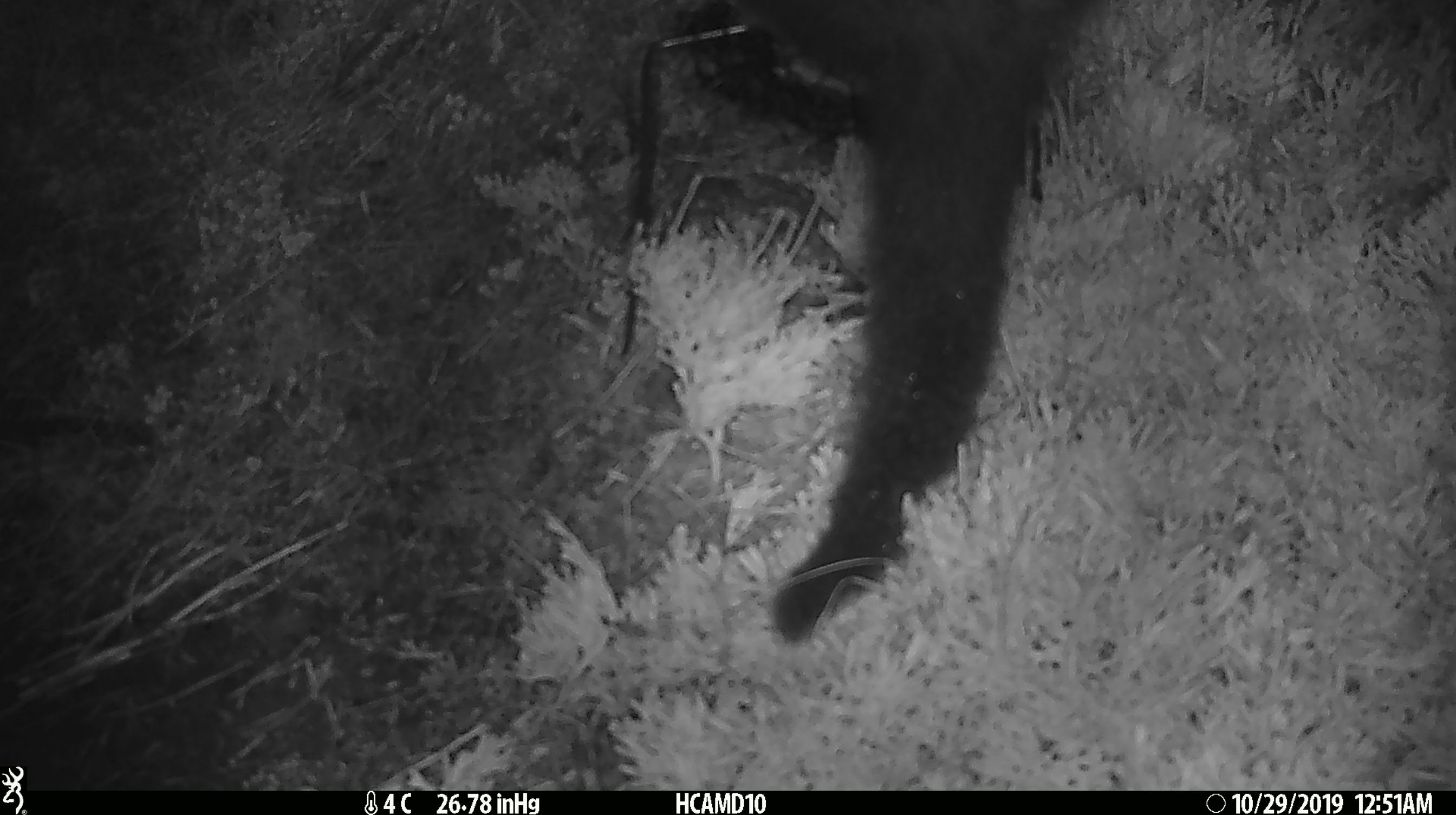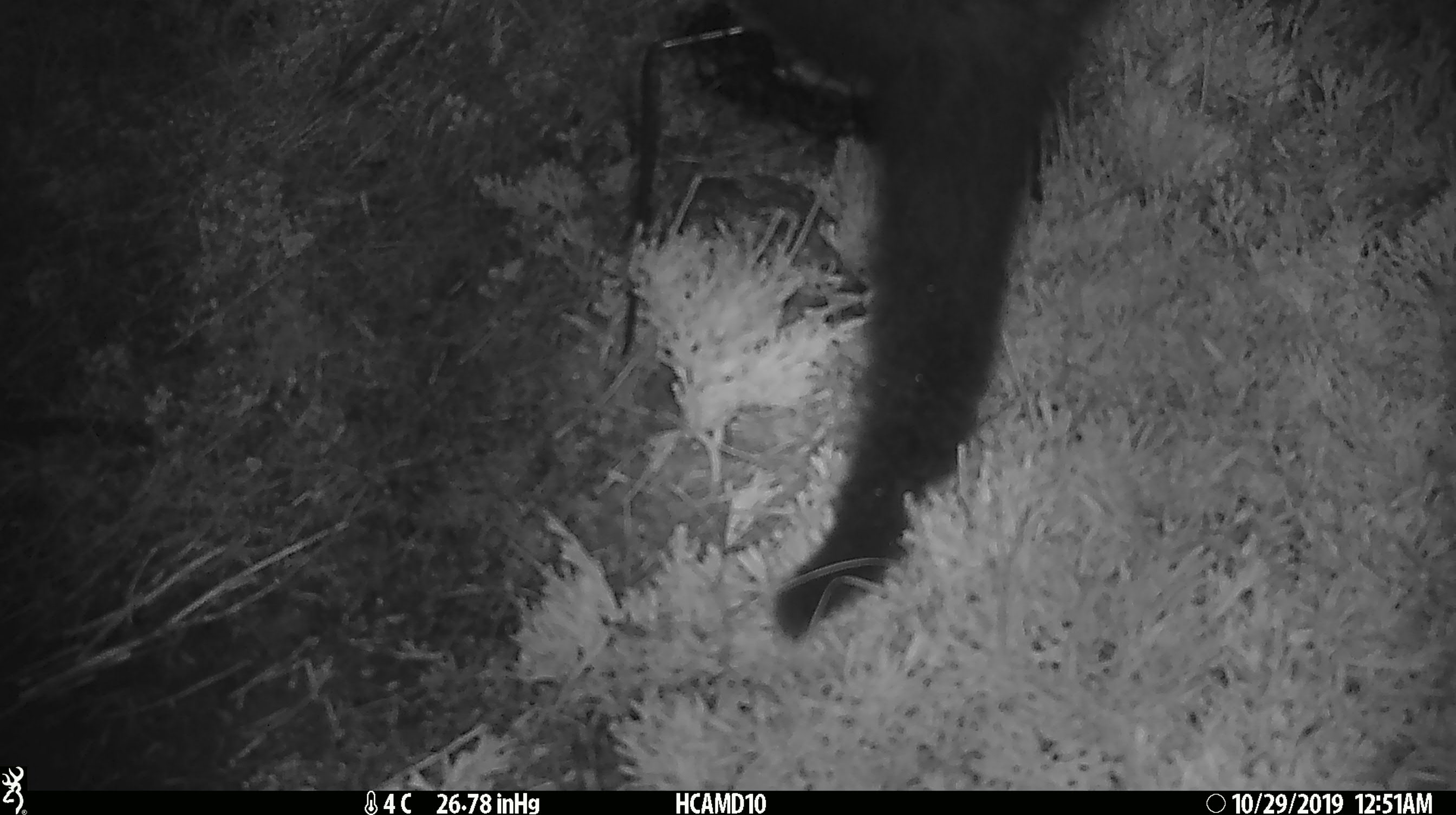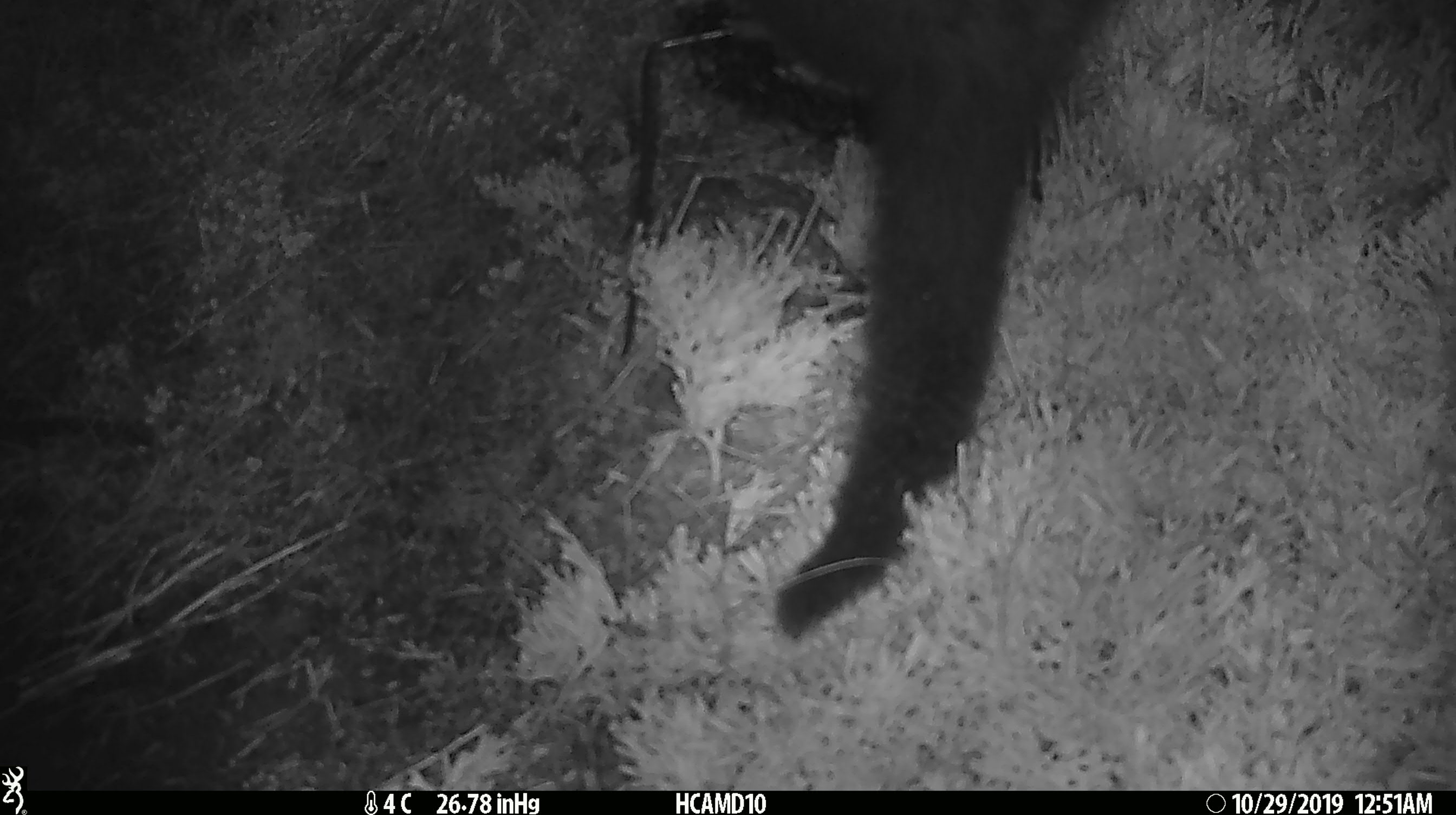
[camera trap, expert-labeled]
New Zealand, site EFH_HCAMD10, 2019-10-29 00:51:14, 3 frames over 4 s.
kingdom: Animalia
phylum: Chordata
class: Mammalia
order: Diprotodontia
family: Phalangeridae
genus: Trichosurus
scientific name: Trichosurus vulpecula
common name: common brushtail possum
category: possum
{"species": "possum (common brushtail possum) (Trichosurus vulpecula)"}